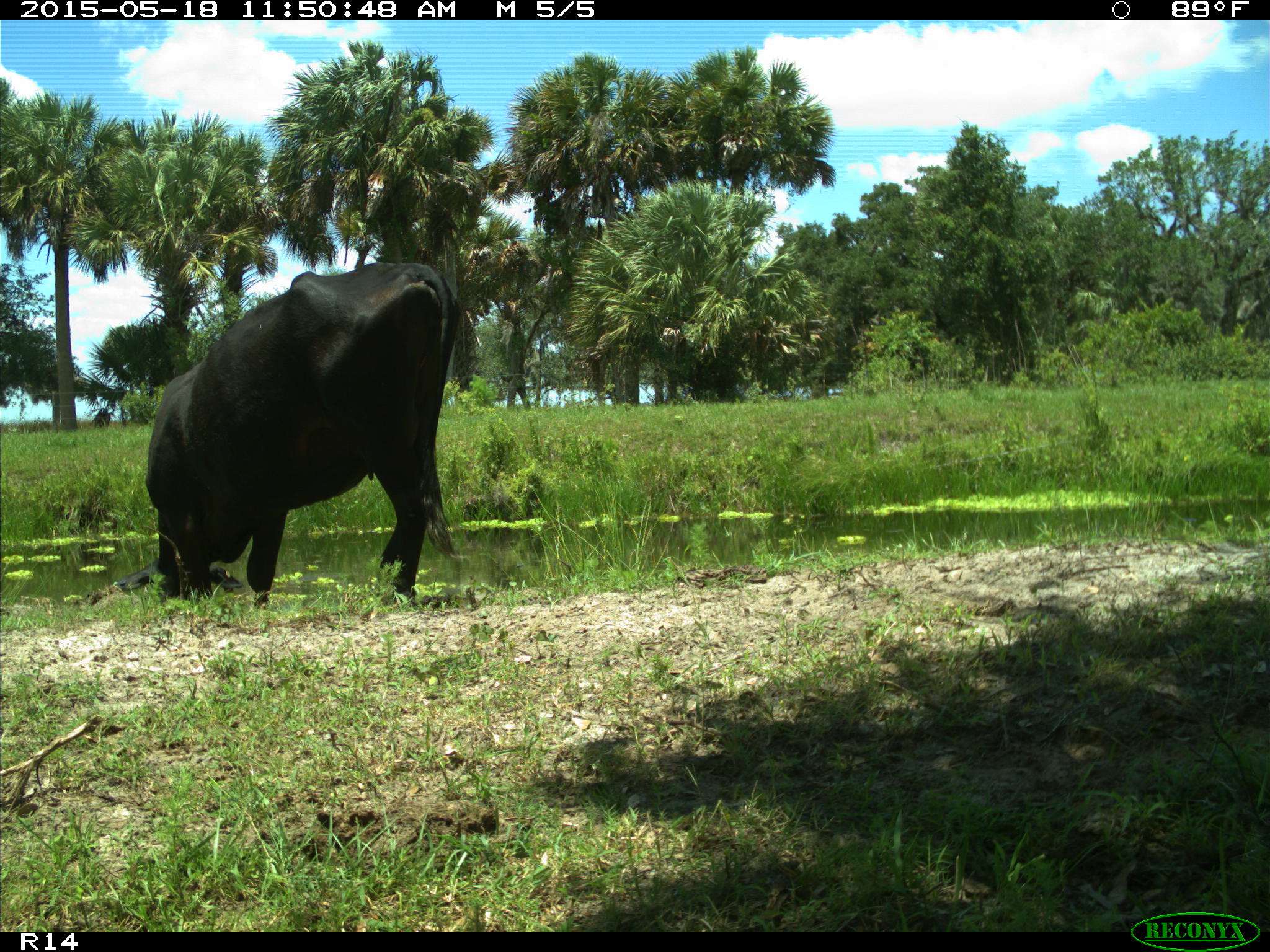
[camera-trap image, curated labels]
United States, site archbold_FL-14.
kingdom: Animalia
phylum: Chordata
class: Mammalia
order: Artiodactyla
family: Bovidae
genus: Bos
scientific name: Bos taurus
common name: domestic cow